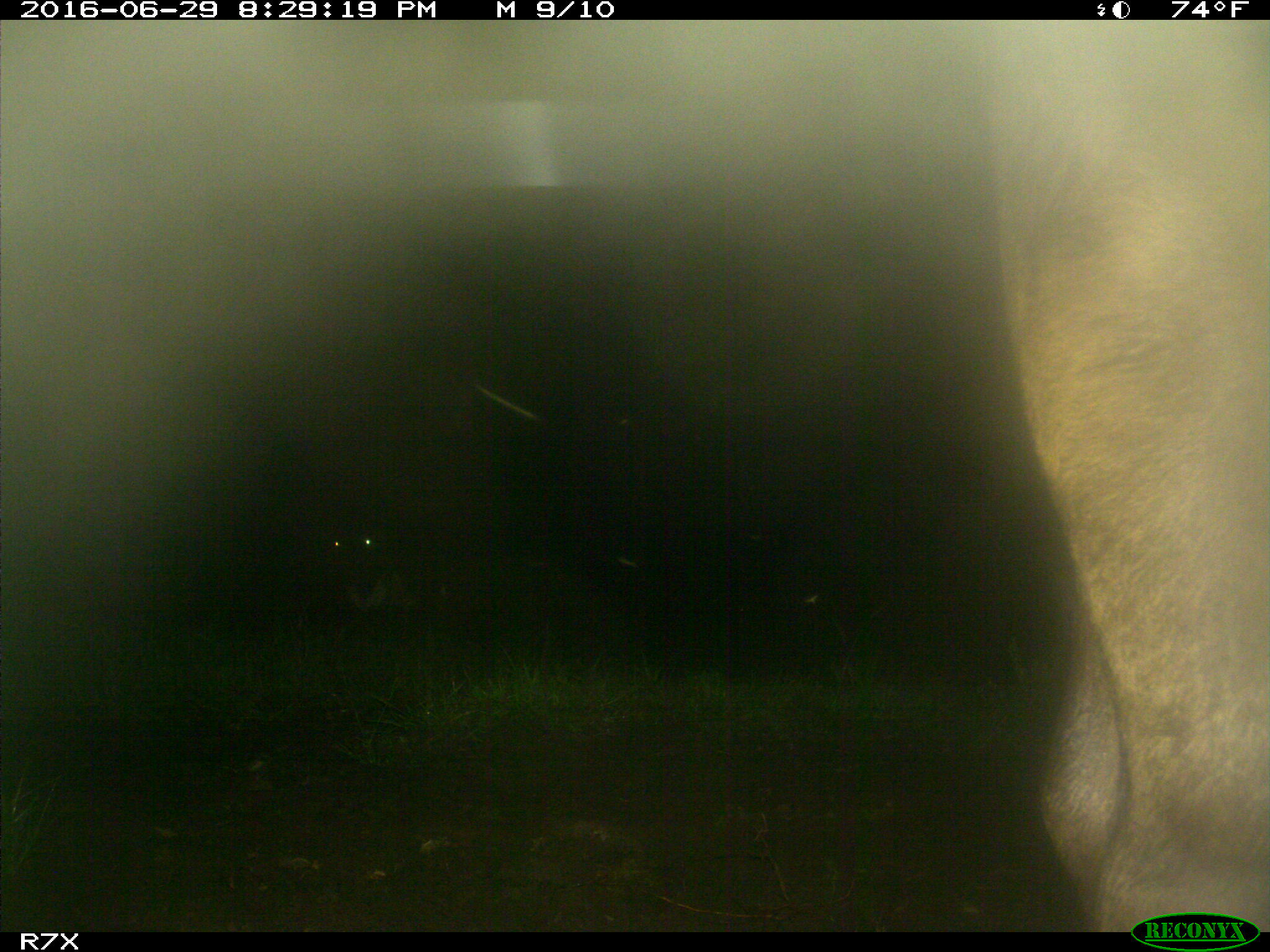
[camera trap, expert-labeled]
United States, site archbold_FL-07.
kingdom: Animalia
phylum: Chordata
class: Mammalia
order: Artiodactyla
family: Bovidae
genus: Bos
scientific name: Bos taurus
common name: domestic cow